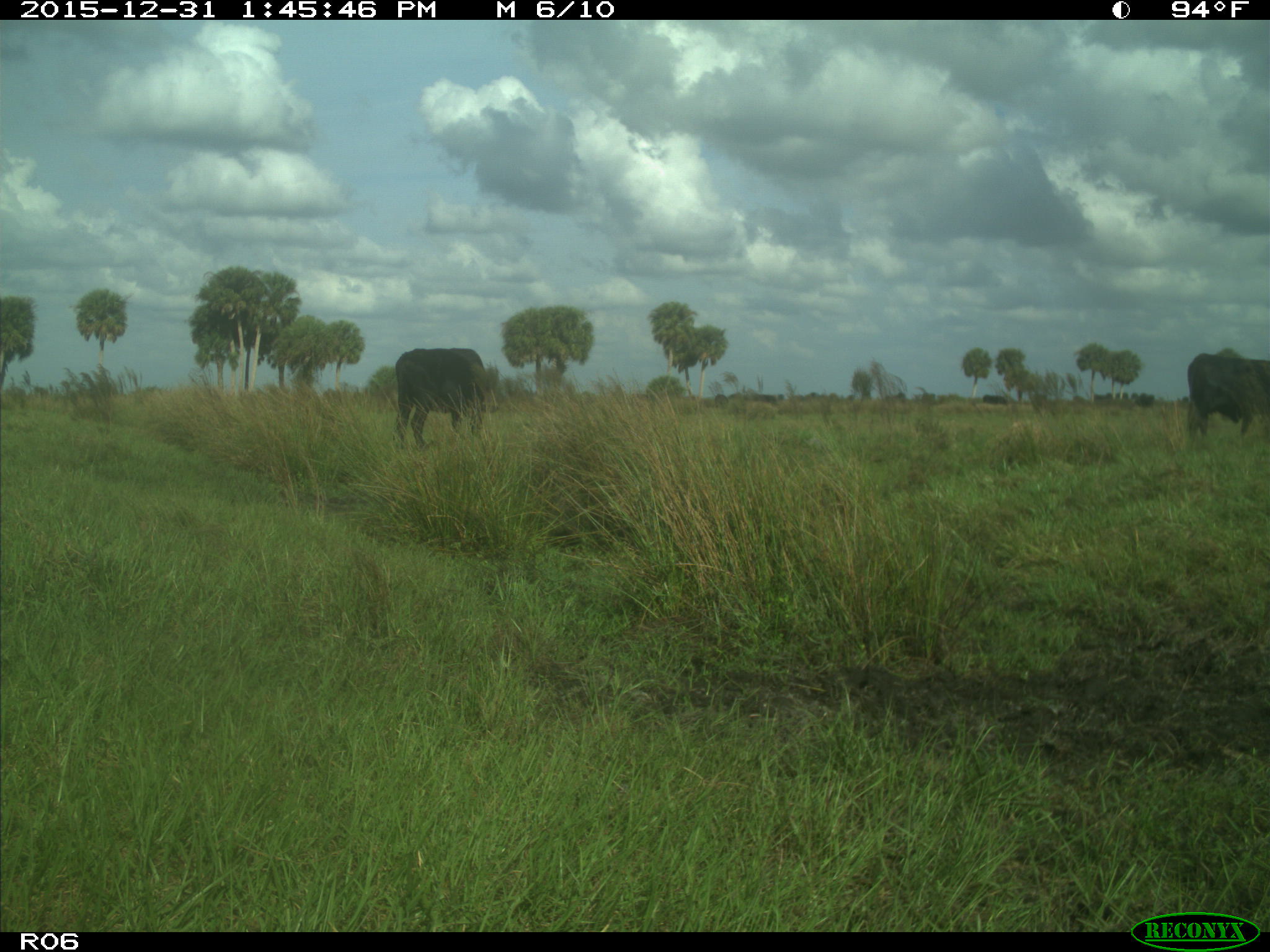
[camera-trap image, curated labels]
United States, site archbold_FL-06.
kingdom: Animalia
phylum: Chordata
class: Mammalia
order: Artiodactyla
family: Bovidae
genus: Bos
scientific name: Bos taurus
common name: domestic cow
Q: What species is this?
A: Bos taurus (domestic cow).